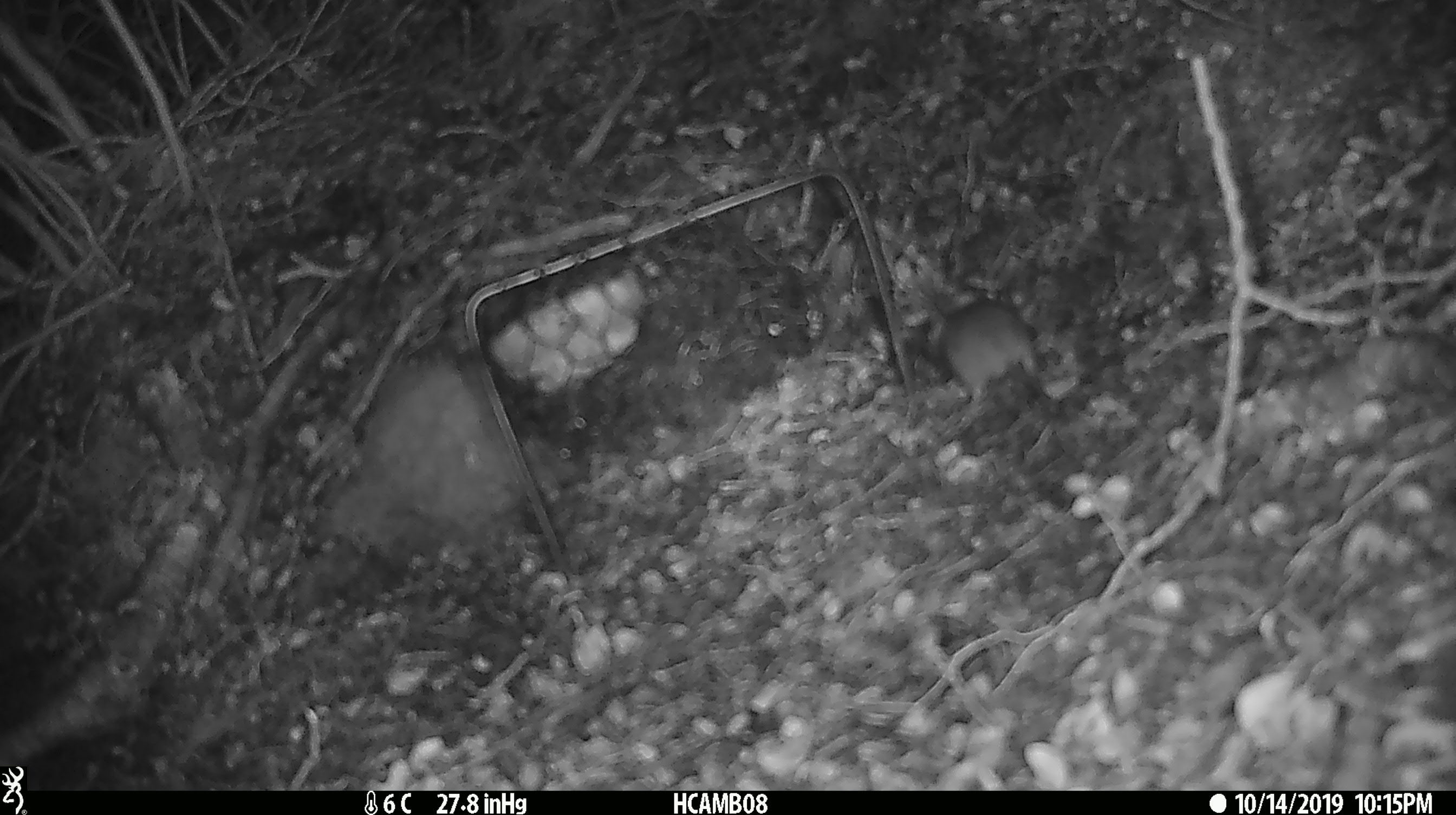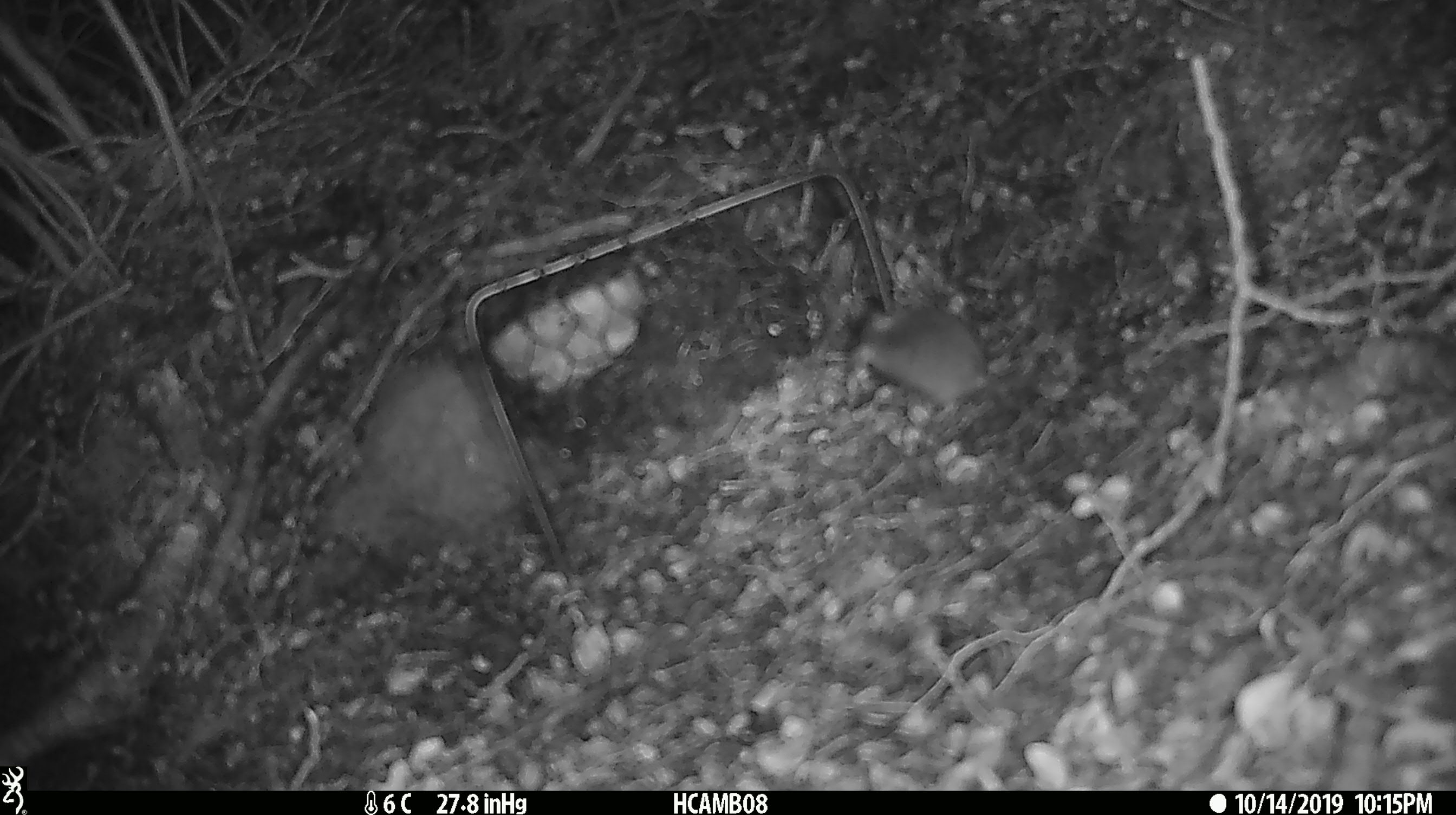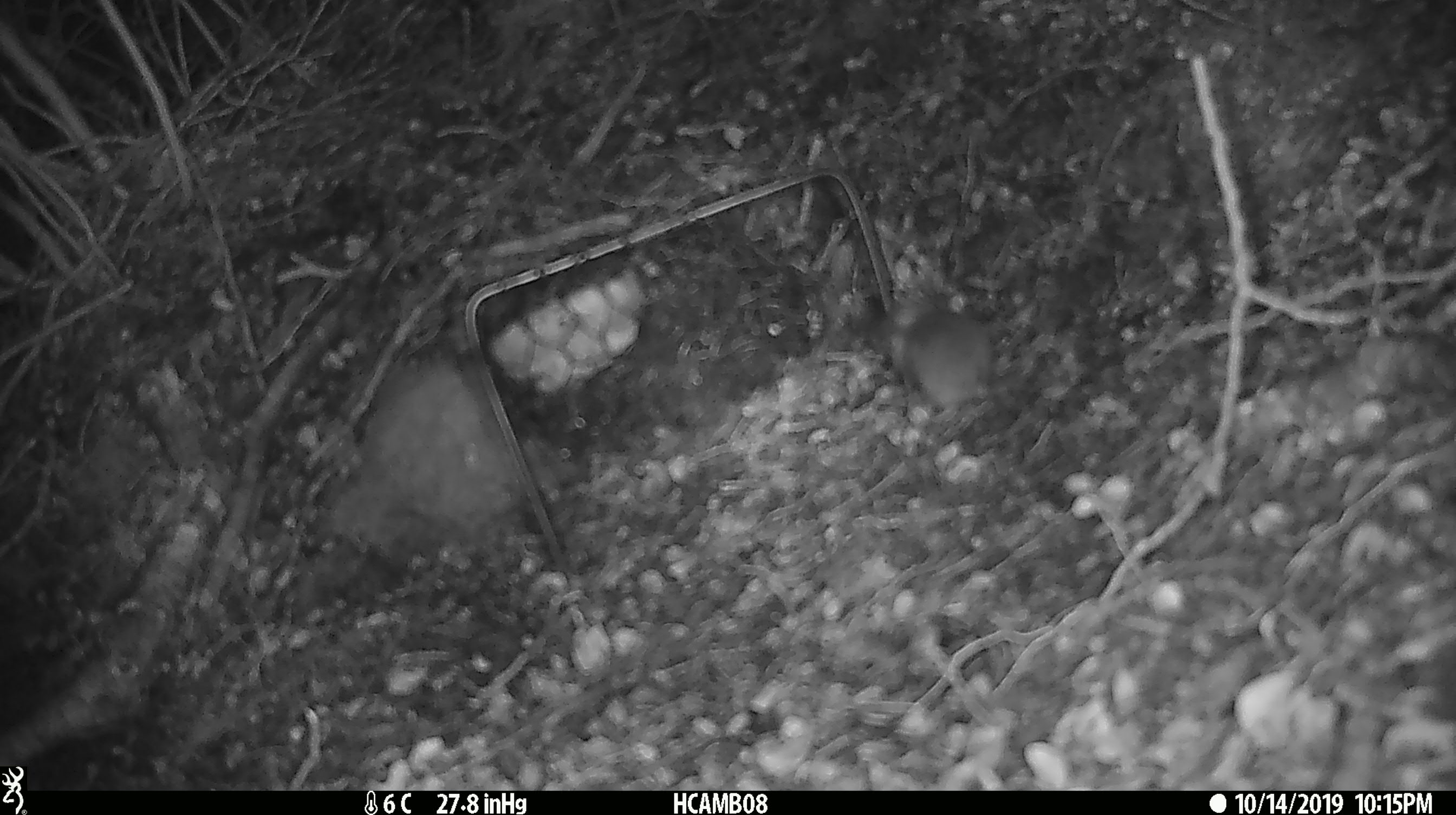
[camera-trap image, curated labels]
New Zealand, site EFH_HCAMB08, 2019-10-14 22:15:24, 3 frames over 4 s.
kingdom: Animalia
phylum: Chordata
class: Mammalia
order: Rodentia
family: Muridae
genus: Mus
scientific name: Mus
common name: mouse